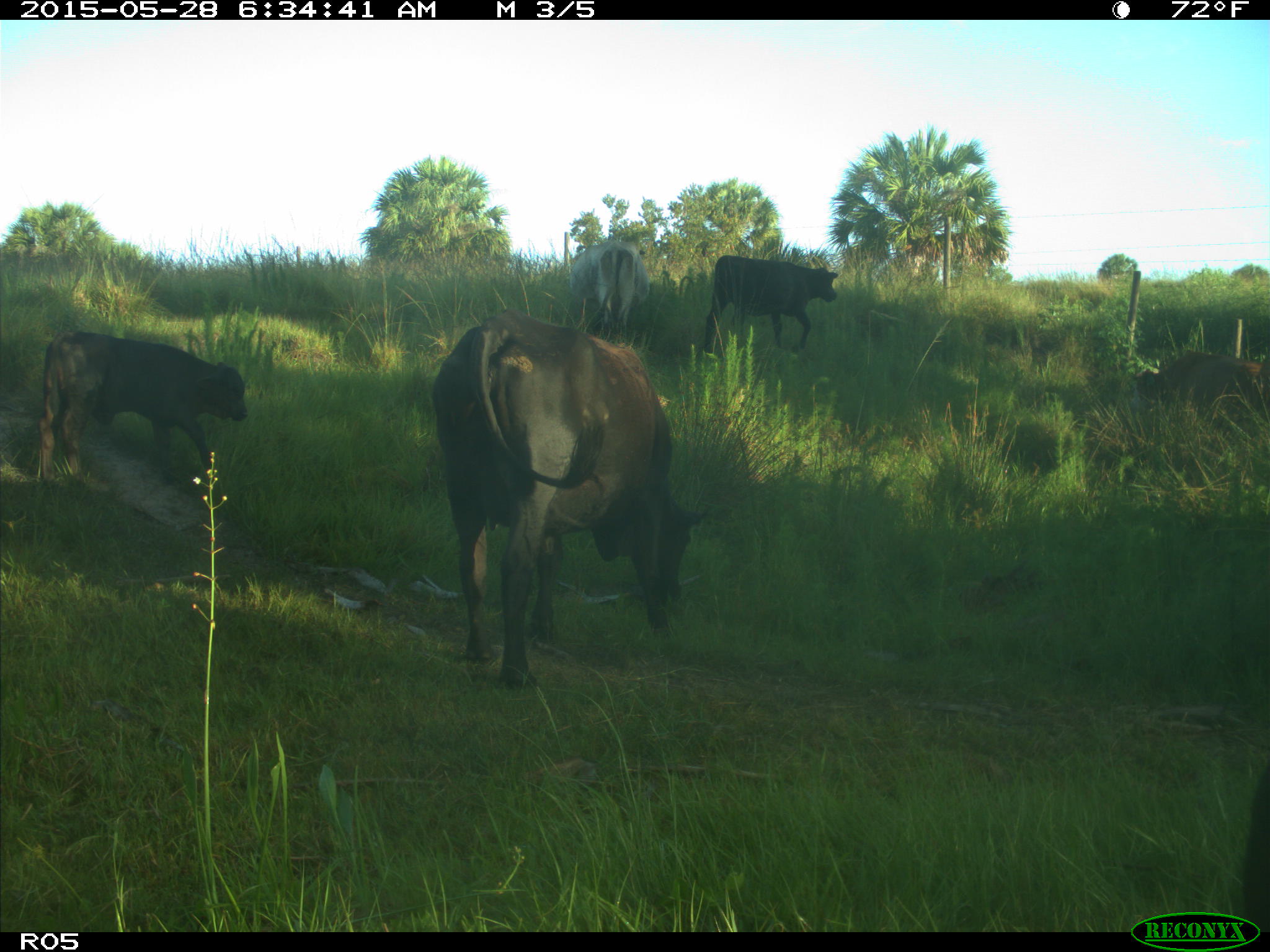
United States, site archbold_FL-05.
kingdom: Animalia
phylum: Chordata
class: Mammalia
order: Artiodactyla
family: Bovidae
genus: Bos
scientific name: Bos taurus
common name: domestic cow